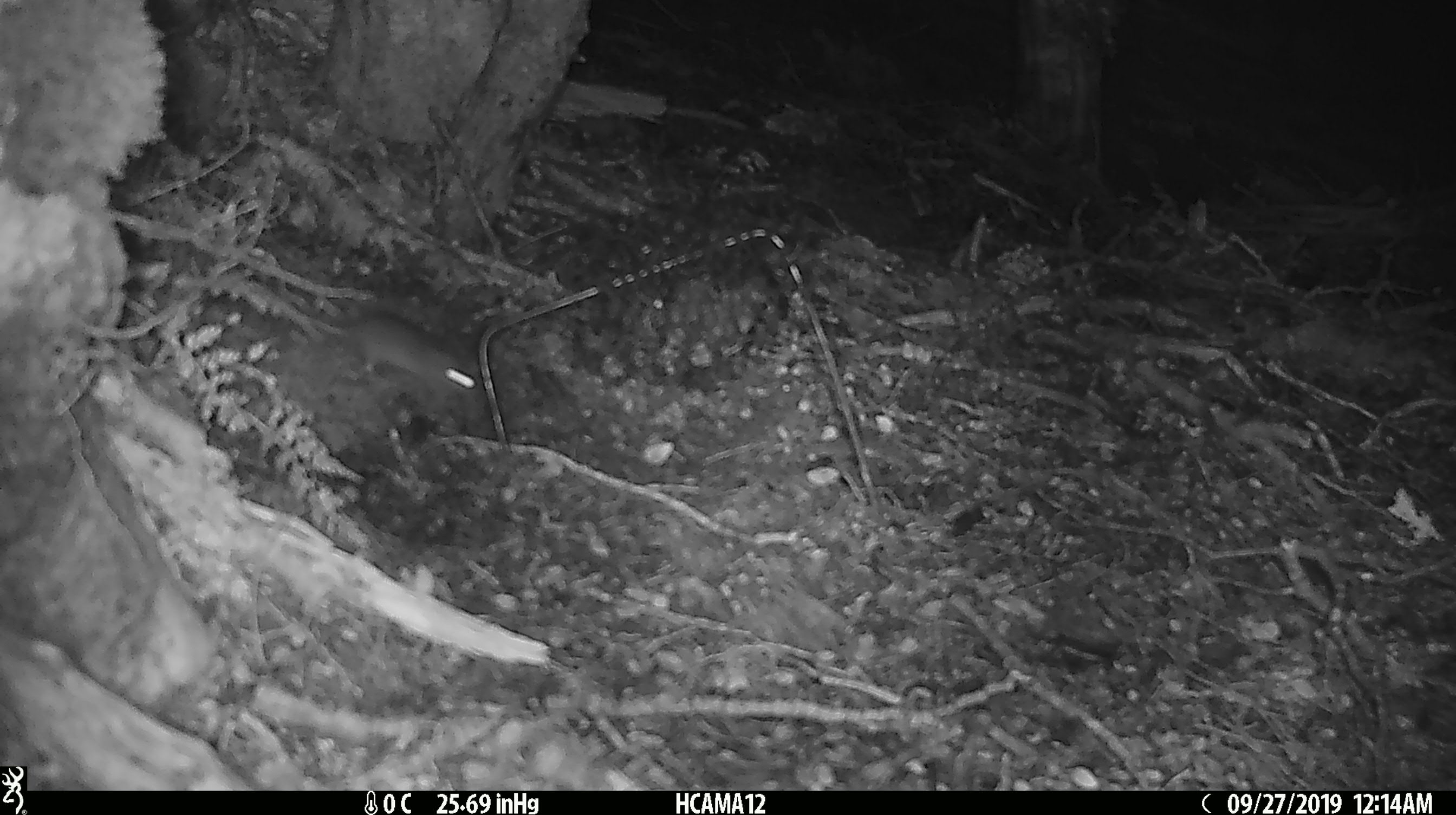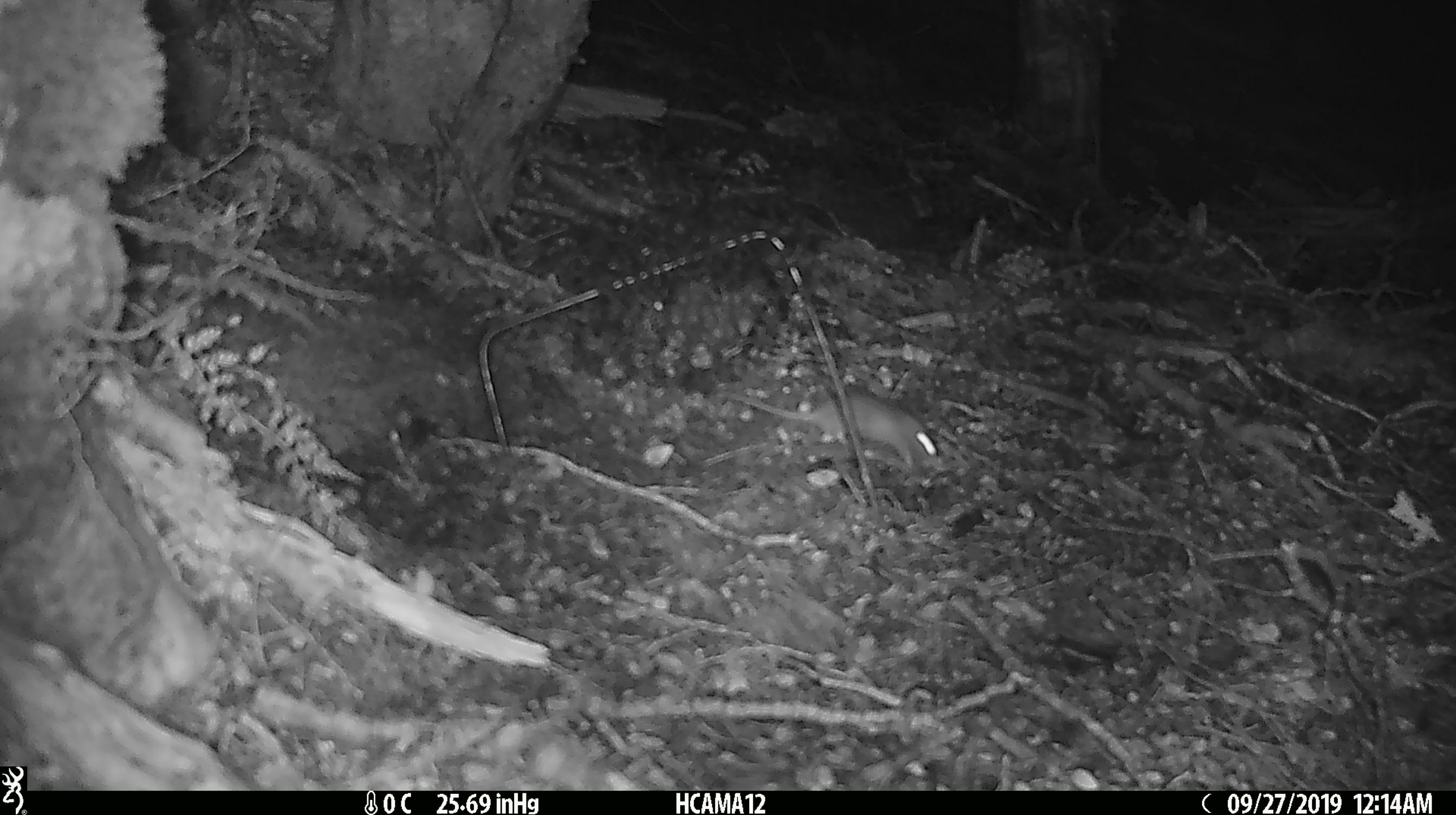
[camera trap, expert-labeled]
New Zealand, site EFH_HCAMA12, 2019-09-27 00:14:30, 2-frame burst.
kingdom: Animalia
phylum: Chordata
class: Mammalia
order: Rodentia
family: Muridae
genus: Mus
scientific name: Mus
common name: mouse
Mouse (Mus).